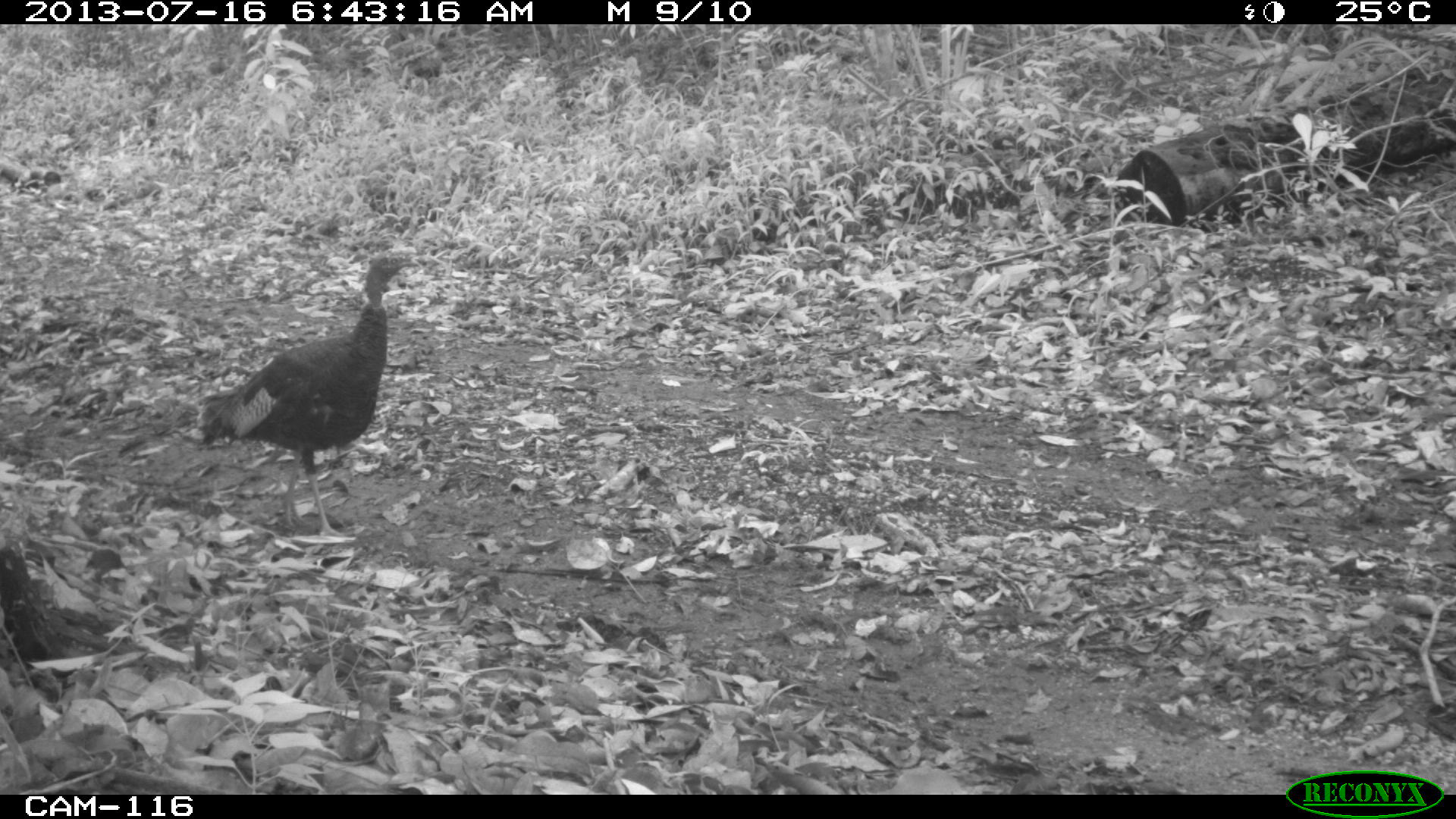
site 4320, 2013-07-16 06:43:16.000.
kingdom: Animalia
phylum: Chordata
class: Aves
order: Galliformes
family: Phasianidae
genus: Meleagris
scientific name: Meleagris ocellata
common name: ocellated turkey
Meleagris ocellata (ocellated turkey), count 3.